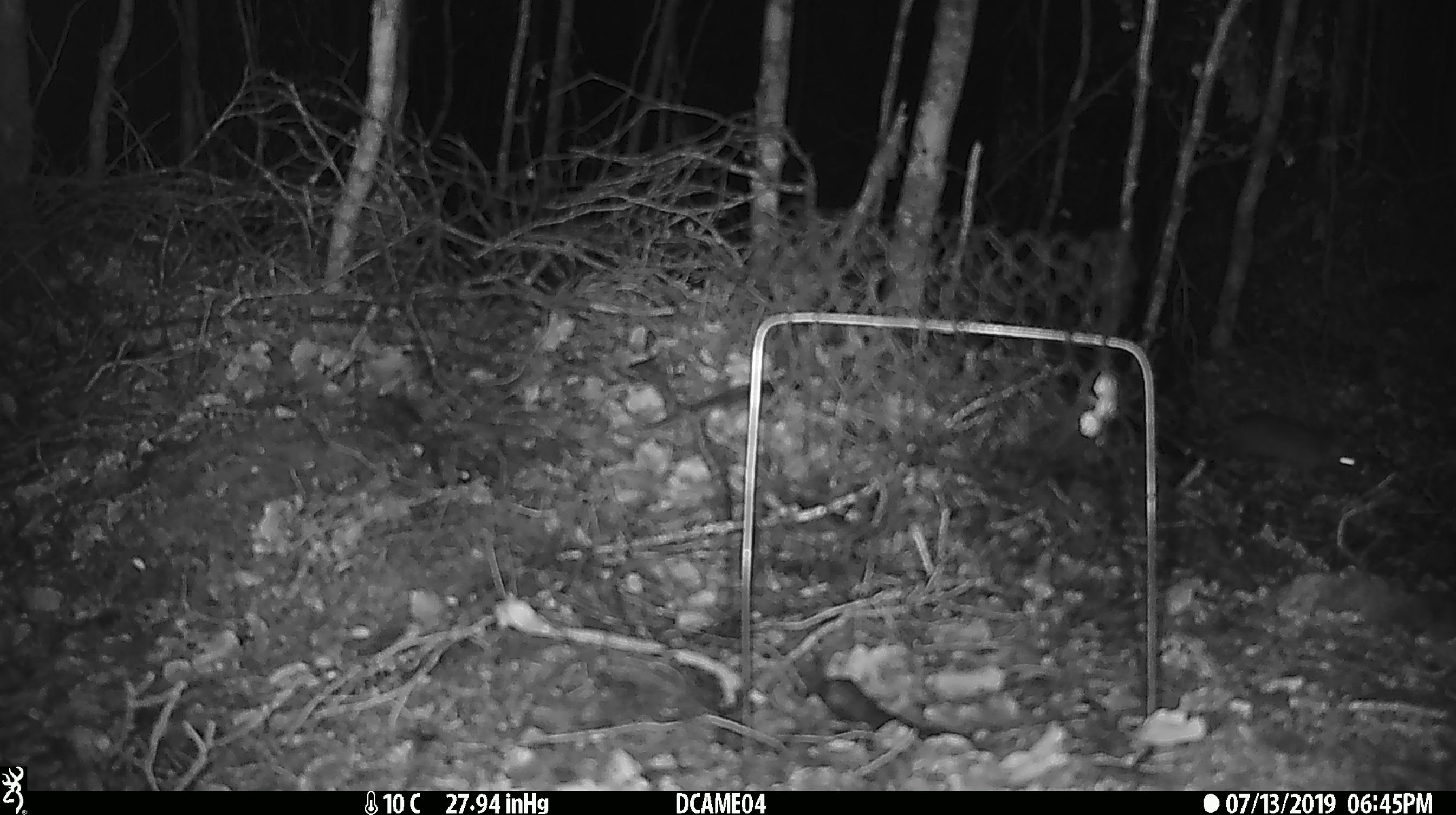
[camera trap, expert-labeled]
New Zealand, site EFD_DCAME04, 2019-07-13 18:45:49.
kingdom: Animalia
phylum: Chordata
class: Mammalia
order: Rodentia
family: Muridae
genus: Mus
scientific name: Mus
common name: mouse